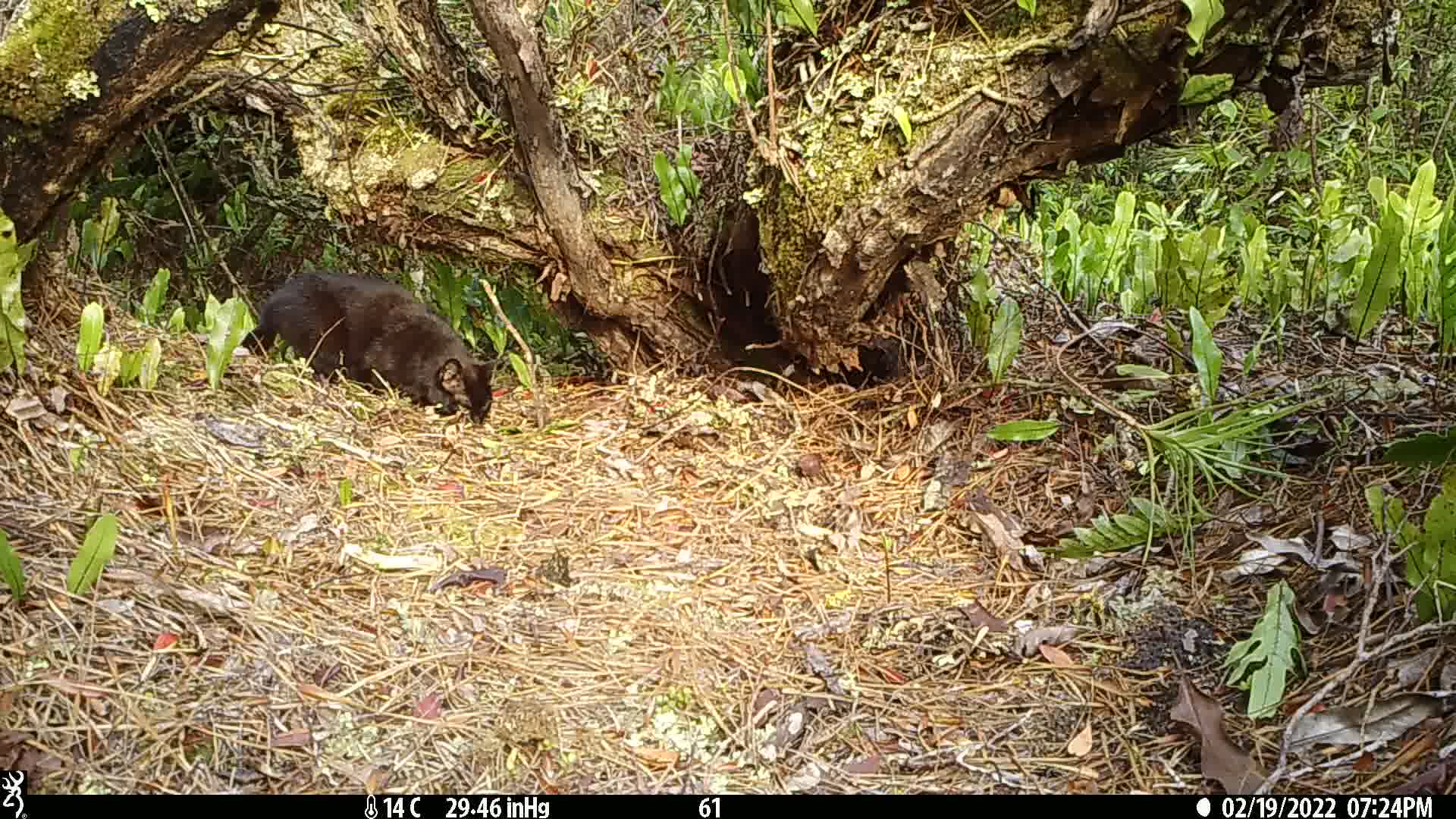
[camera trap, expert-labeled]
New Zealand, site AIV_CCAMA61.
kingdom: Animalia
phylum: Chordata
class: Mammalia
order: Carnivora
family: Felidae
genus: Felis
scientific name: Felis catus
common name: domestic cat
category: cat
Cat (domestic cat) (Felis catus).